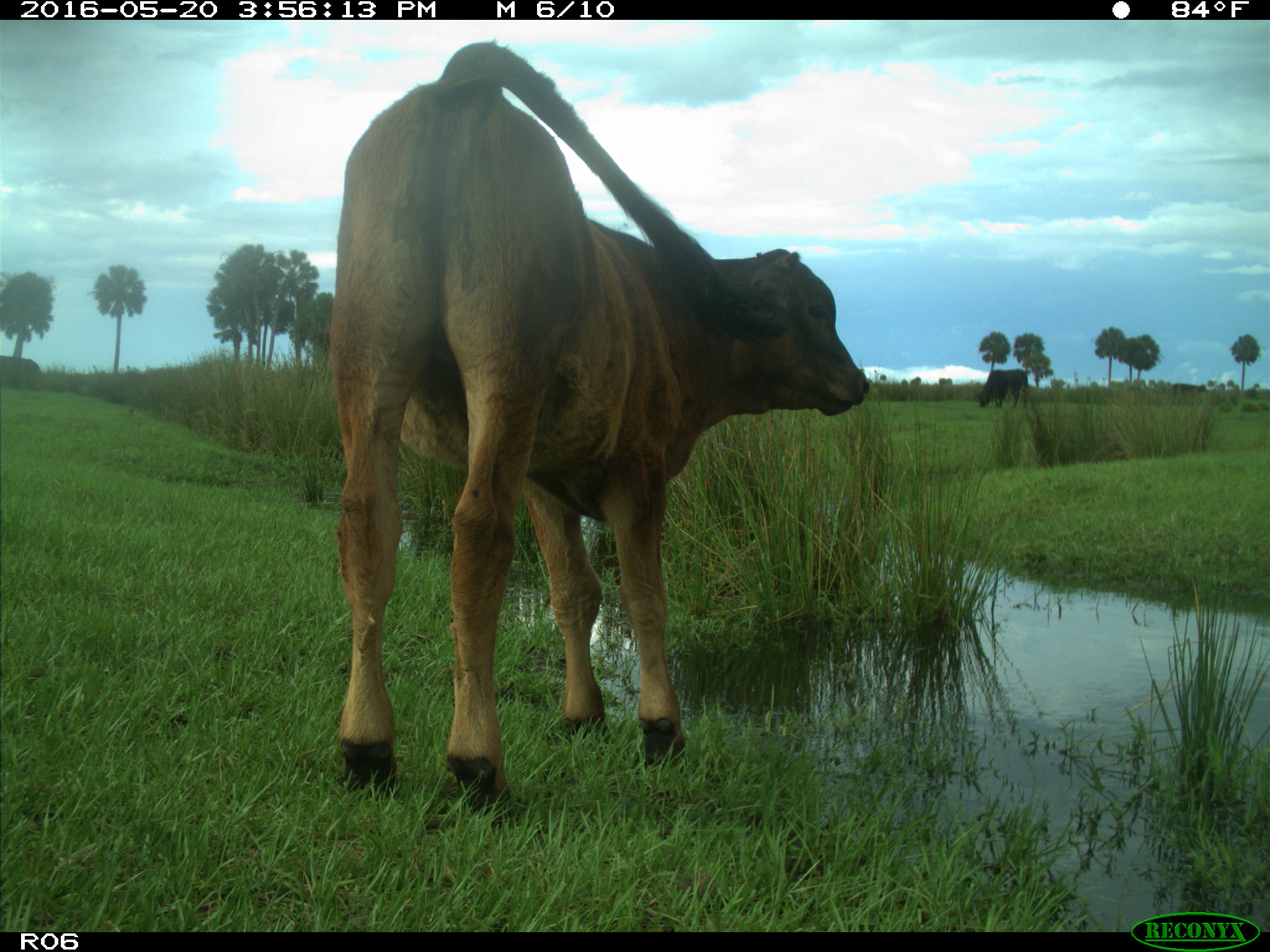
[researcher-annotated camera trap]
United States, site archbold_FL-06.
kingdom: Animalia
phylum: Chordata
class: Mammalia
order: Artiodactyla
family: Bovidae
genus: Bos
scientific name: Bos taurus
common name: domestic cow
Bos taurus (domestic cow).